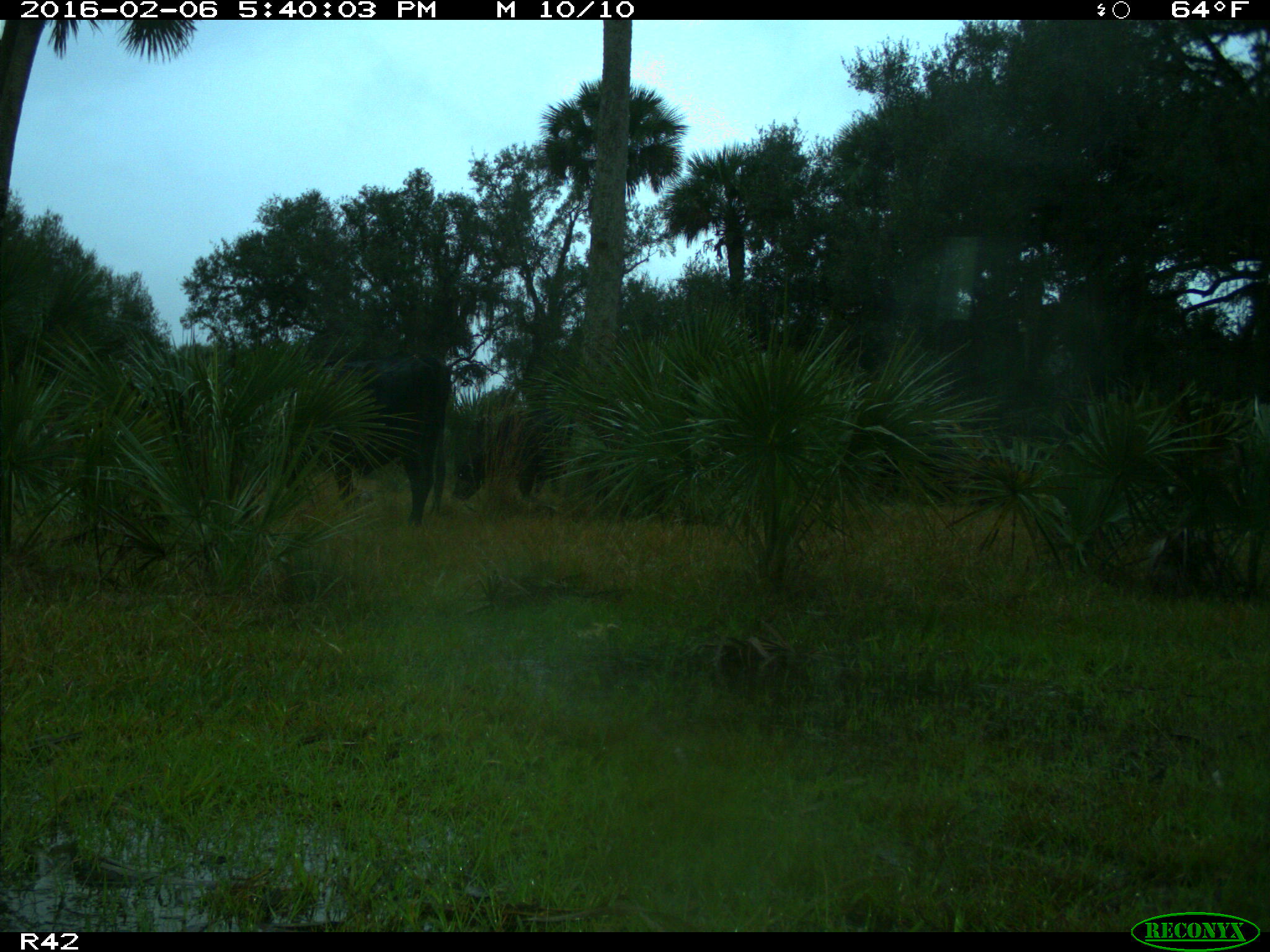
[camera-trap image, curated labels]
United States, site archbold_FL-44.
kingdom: Animalia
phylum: Chordata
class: Mammalia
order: Artiodactyla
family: Bovidae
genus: Bos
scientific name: Bos taurus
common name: domestic cow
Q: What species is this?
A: Bos taurus (domestic cow).